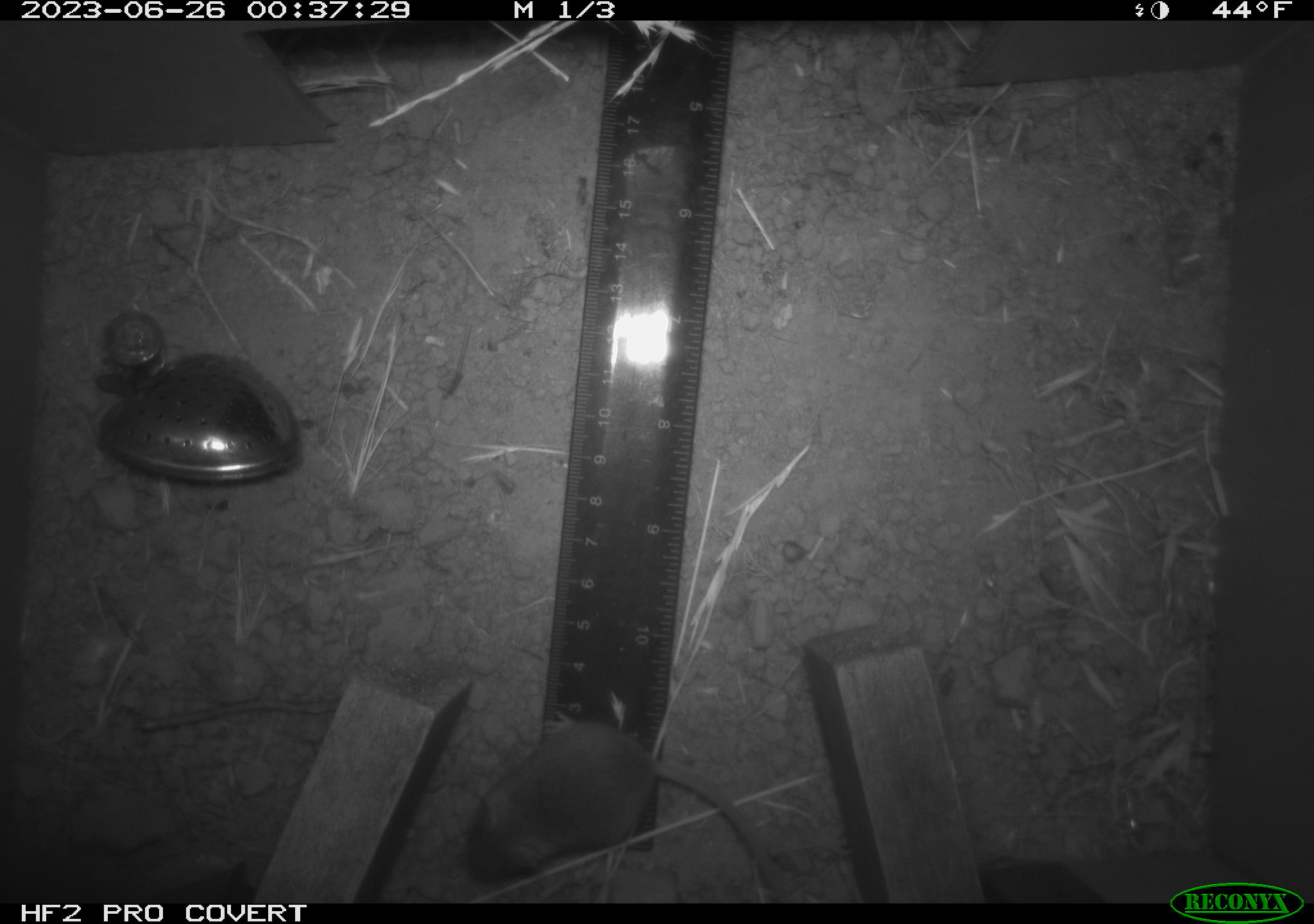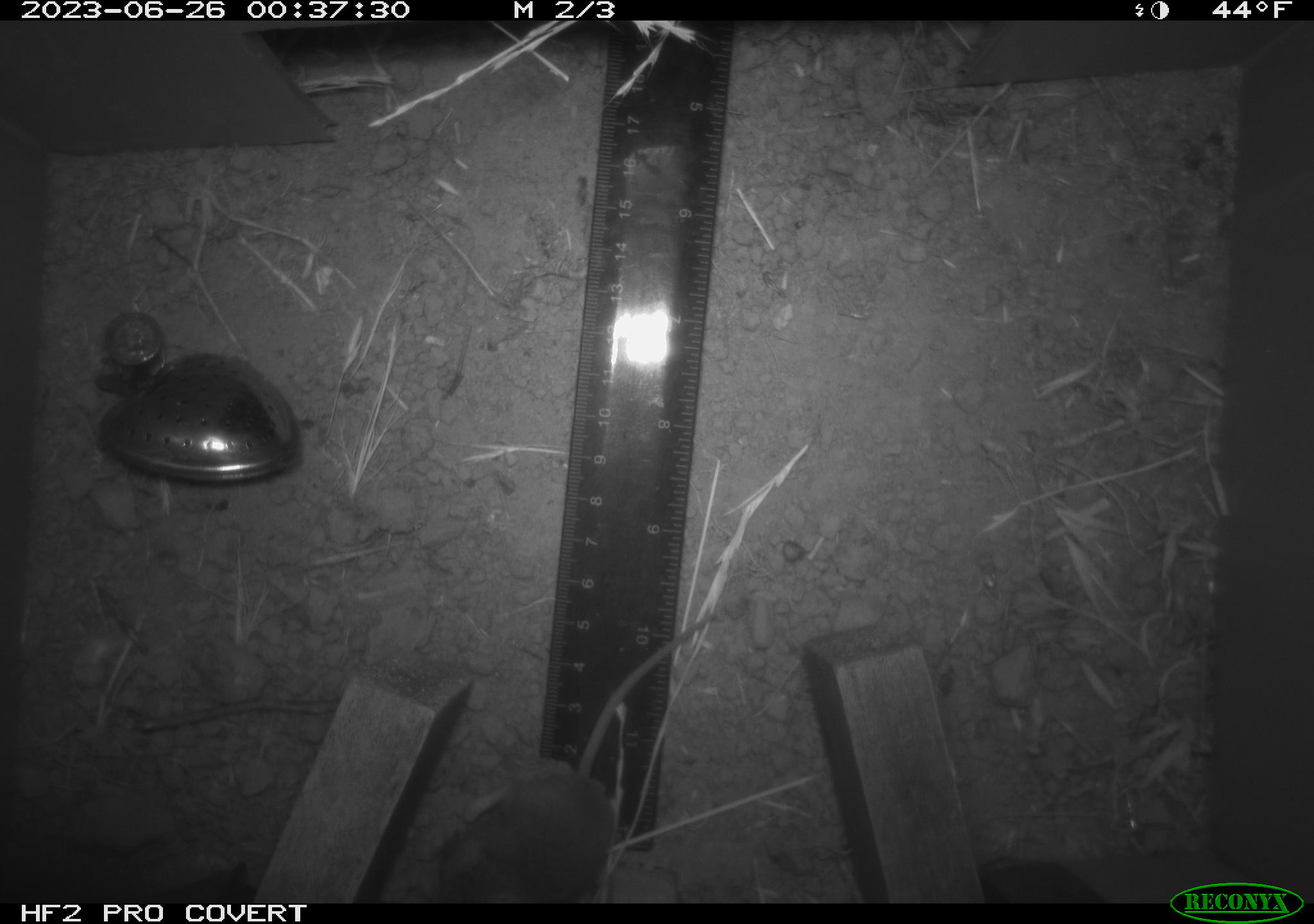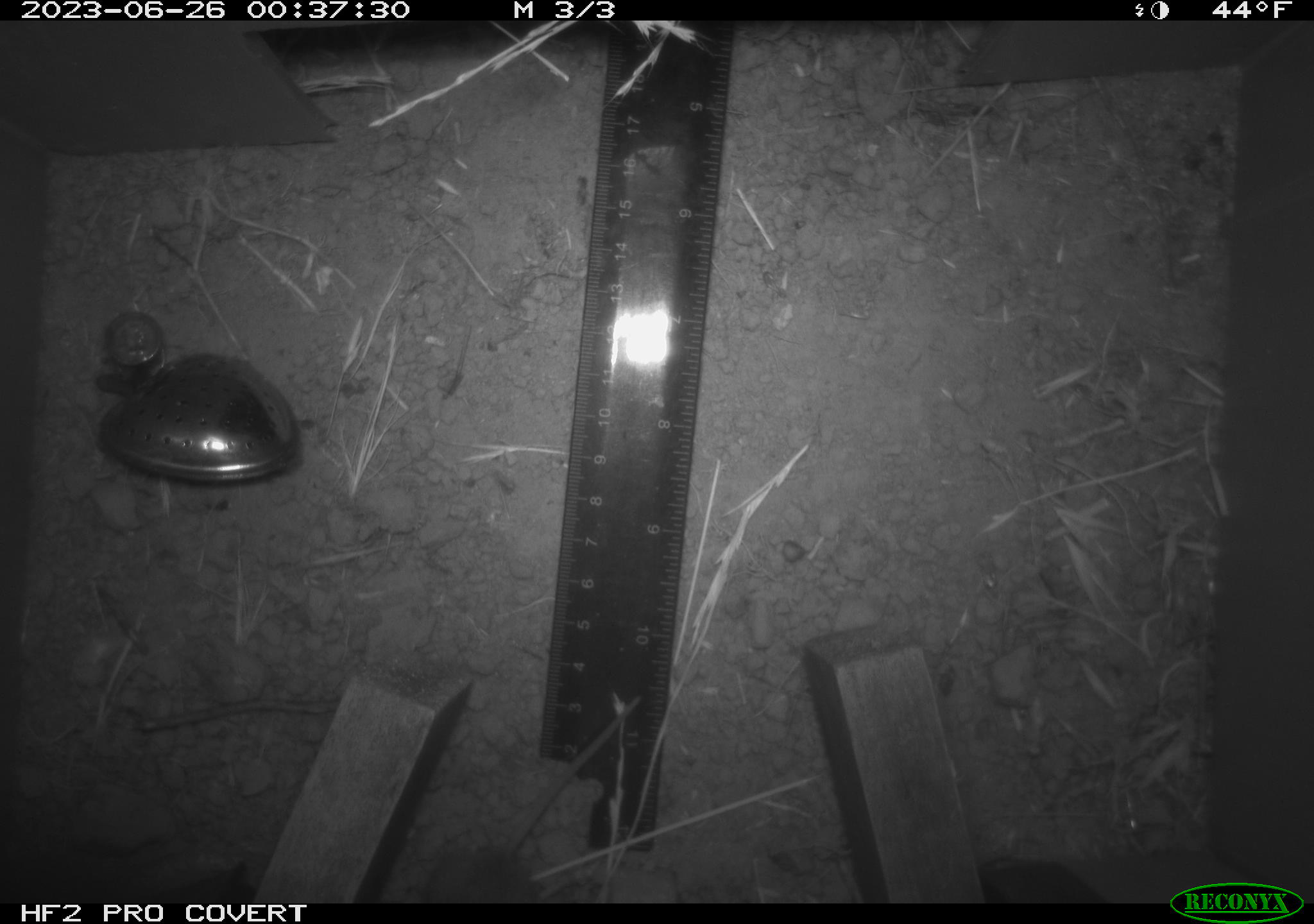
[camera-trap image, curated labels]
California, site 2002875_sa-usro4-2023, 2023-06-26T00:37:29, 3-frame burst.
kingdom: Animalia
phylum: Chordata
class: Mammalia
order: Rodentia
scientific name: Rodentia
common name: mouse species